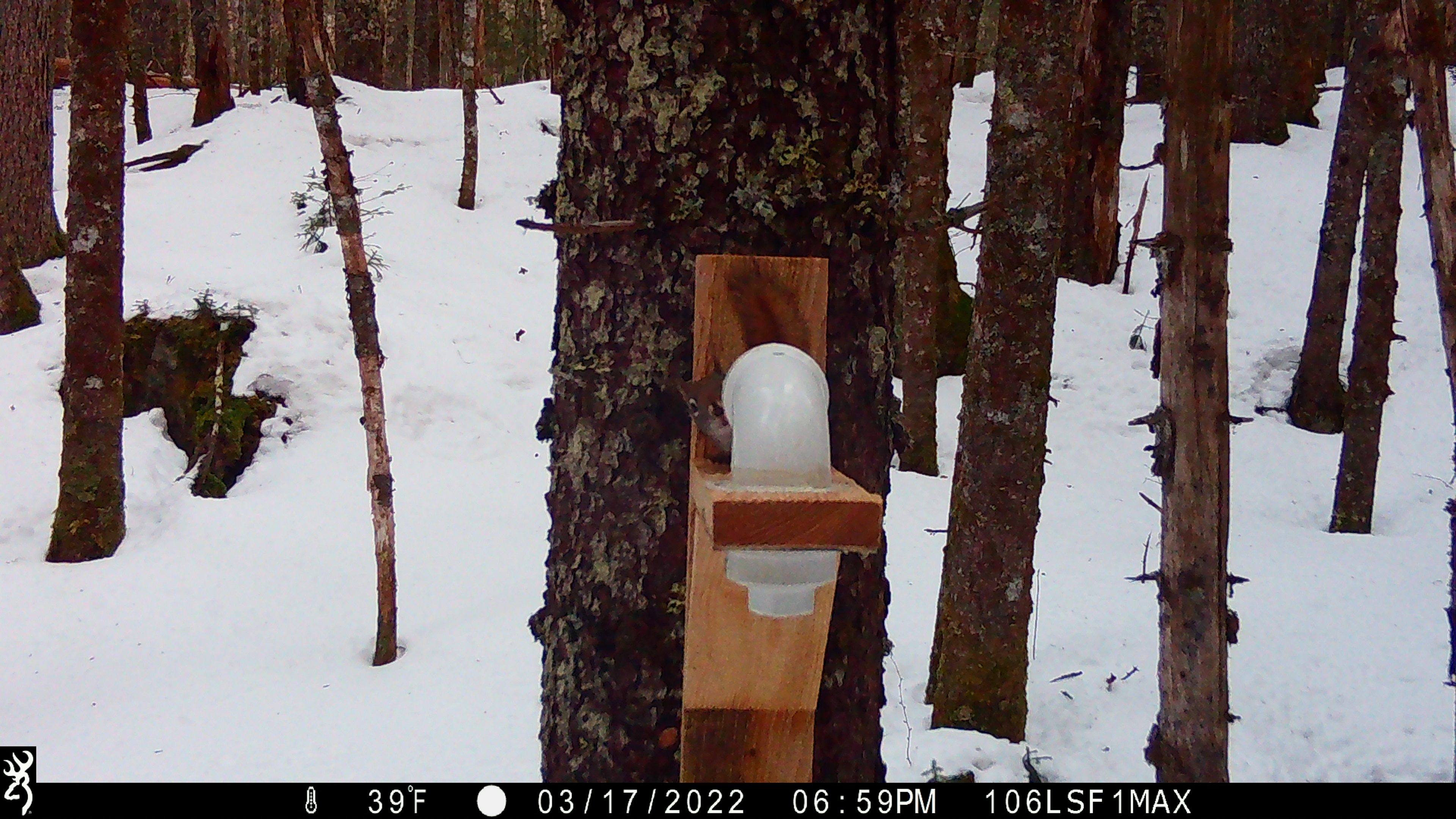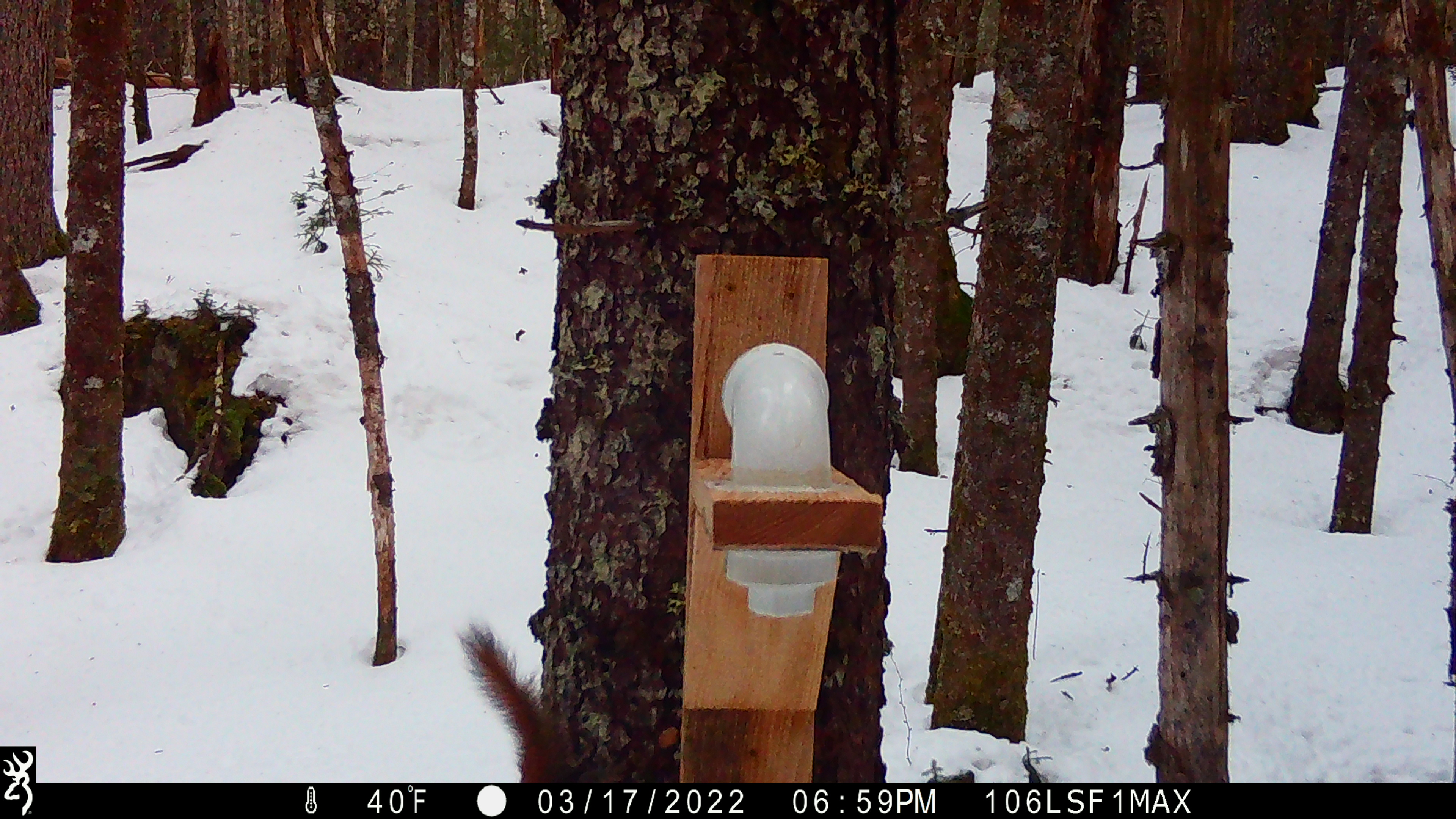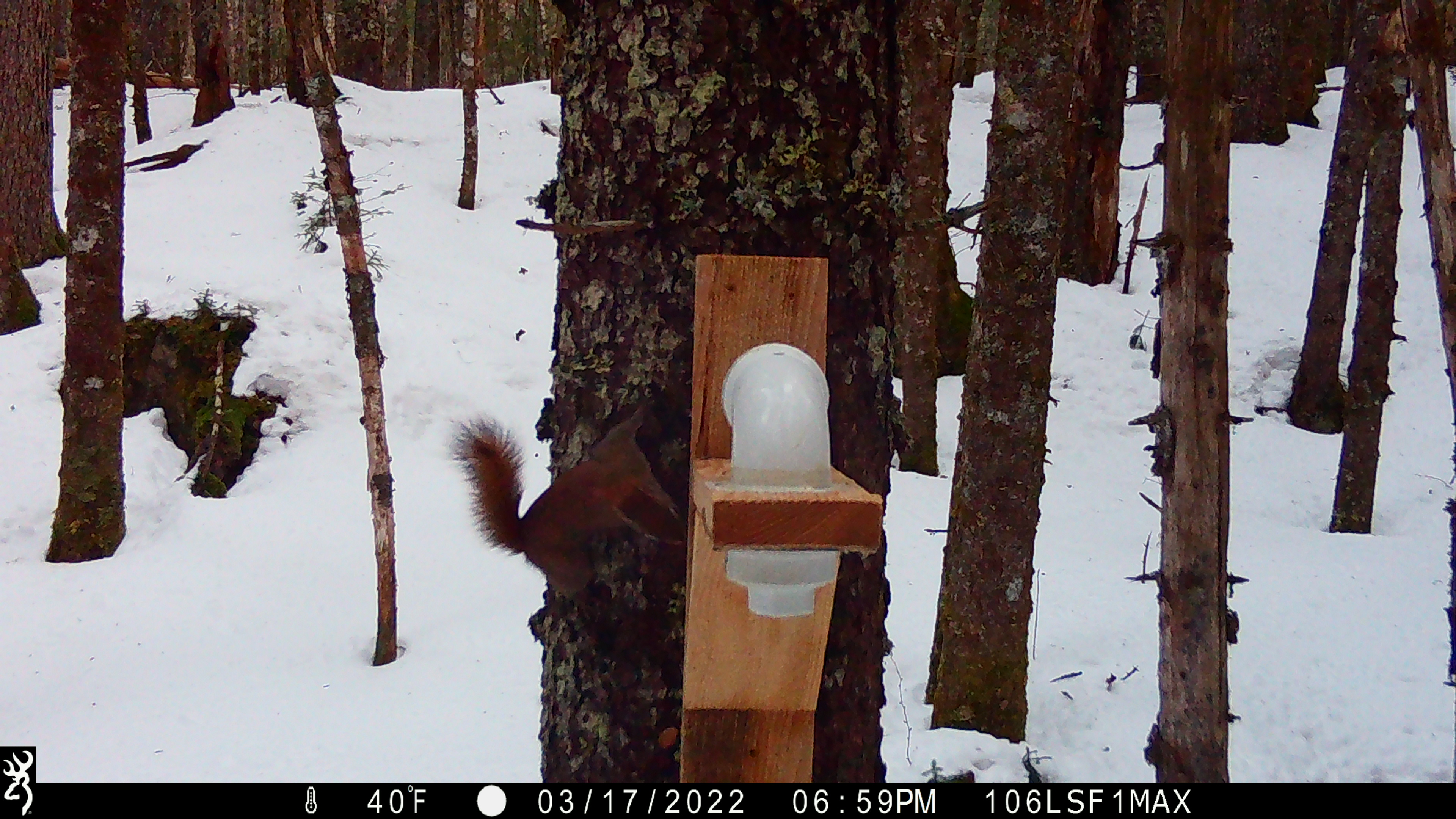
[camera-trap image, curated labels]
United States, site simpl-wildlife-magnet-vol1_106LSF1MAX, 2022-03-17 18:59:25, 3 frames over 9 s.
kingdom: Animalia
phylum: Chordata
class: Mammalia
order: Rodentia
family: Sciuridae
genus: Tamiasciurus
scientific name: Tamiasciurus hudsonicus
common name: red squirrel